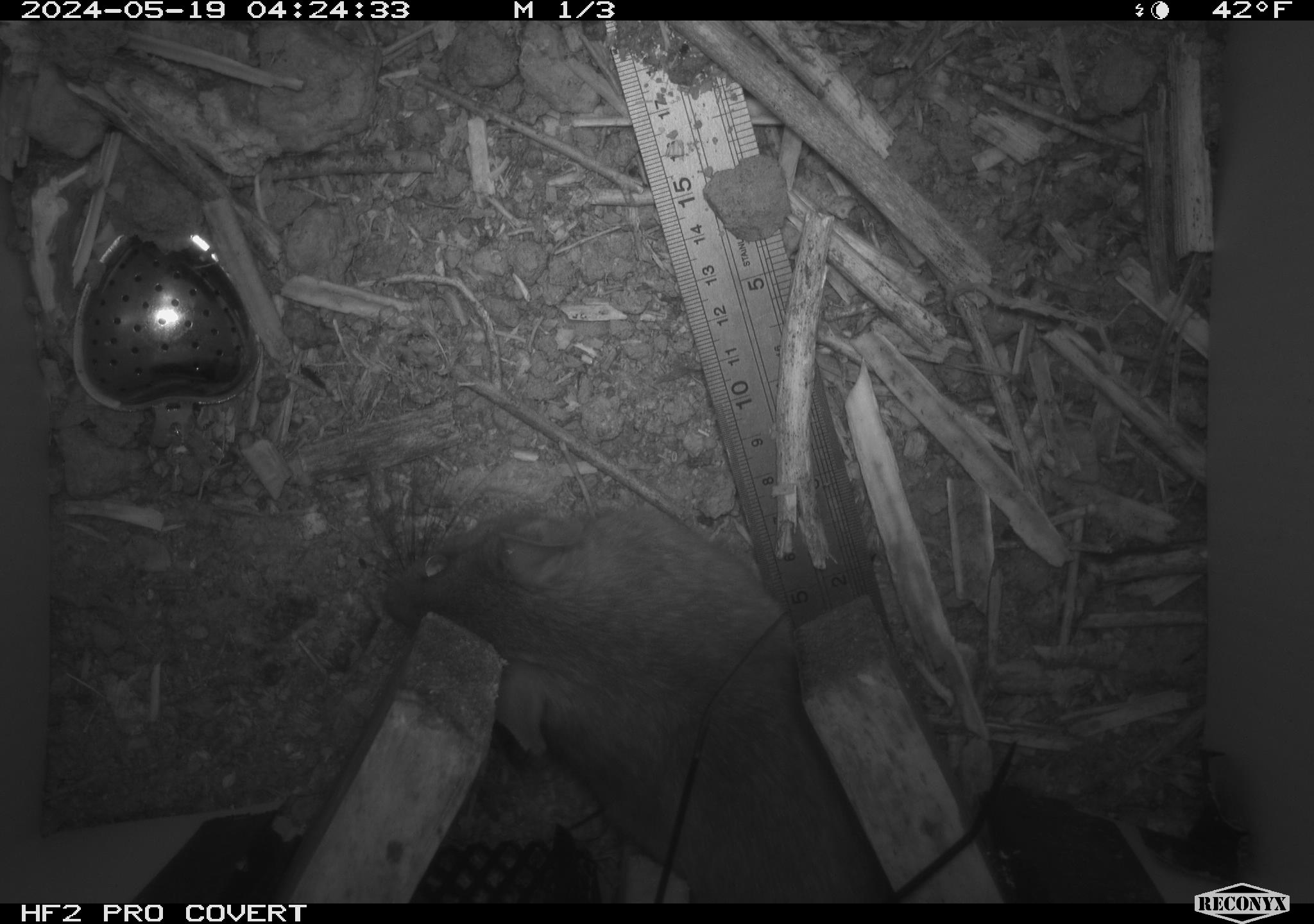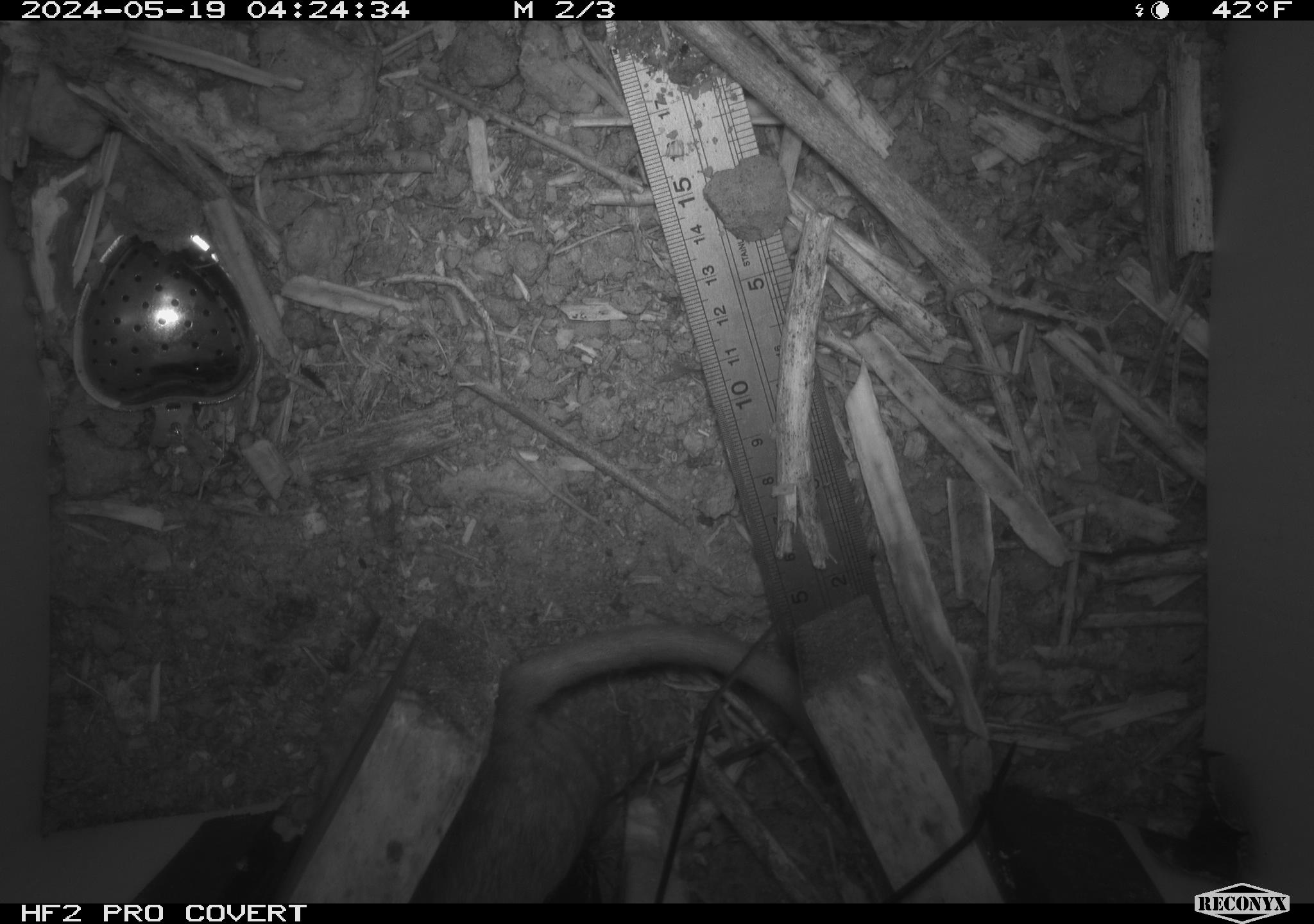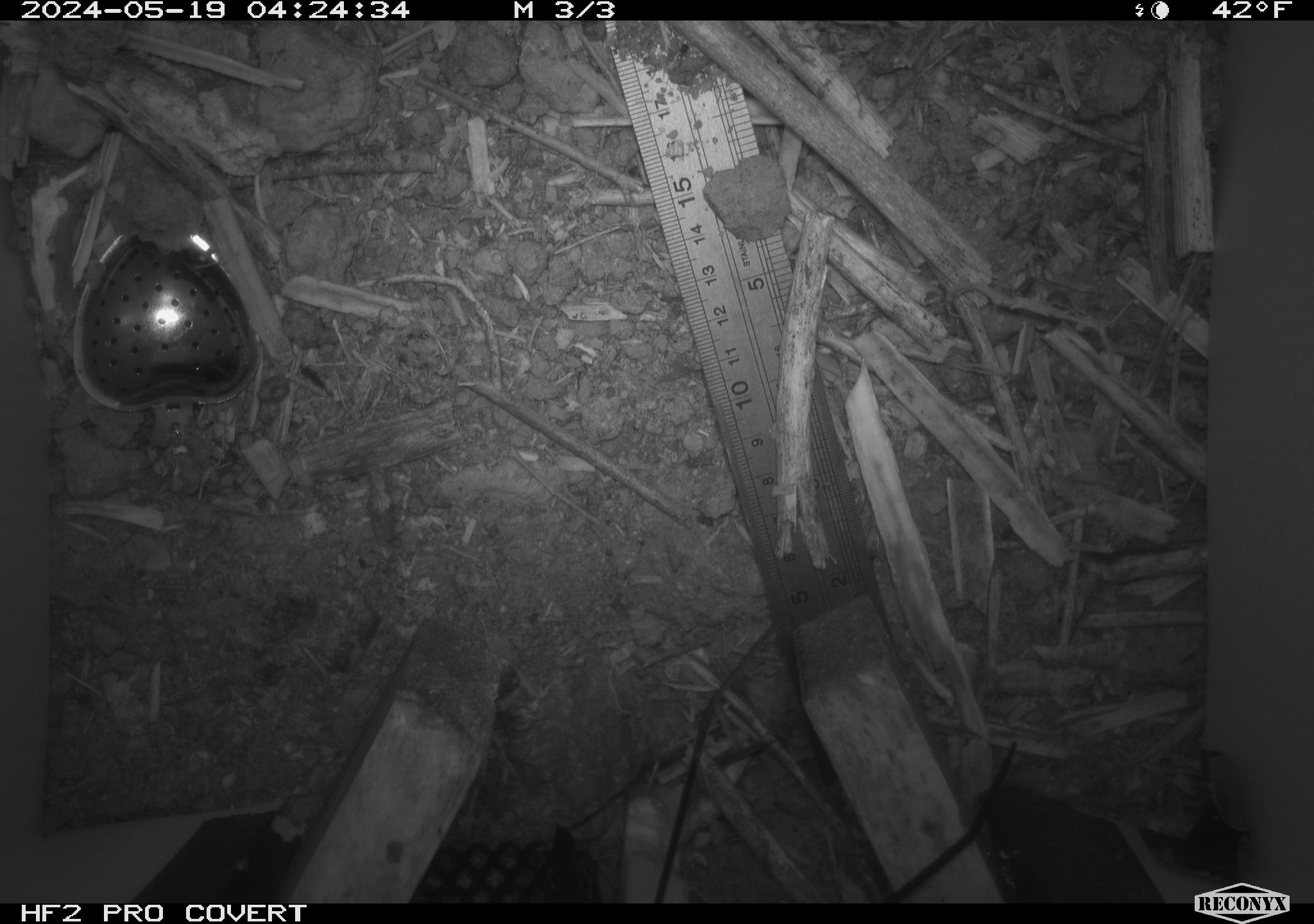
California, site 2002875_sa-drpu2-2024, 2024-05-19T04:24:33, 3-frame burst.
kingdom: Animalia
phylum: Chordata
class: Mammalia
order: Rodentia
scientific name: Rodentia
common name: rodent